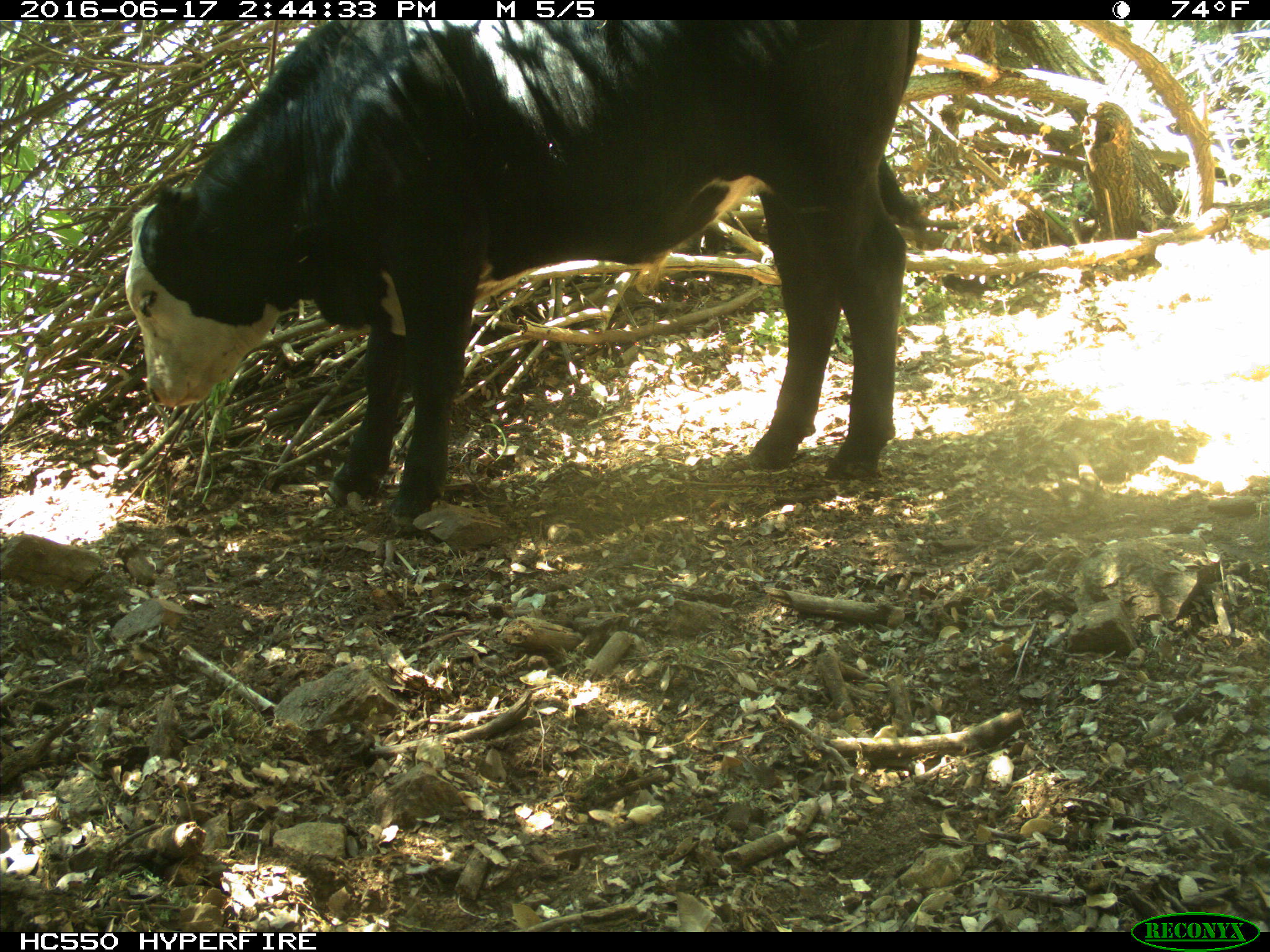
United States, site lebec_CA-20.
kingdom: Animalia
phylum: Chordata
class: Mammalia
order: Artiodactyla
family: Bovidae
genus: Bos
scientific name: Bos taurus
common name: domestic cow